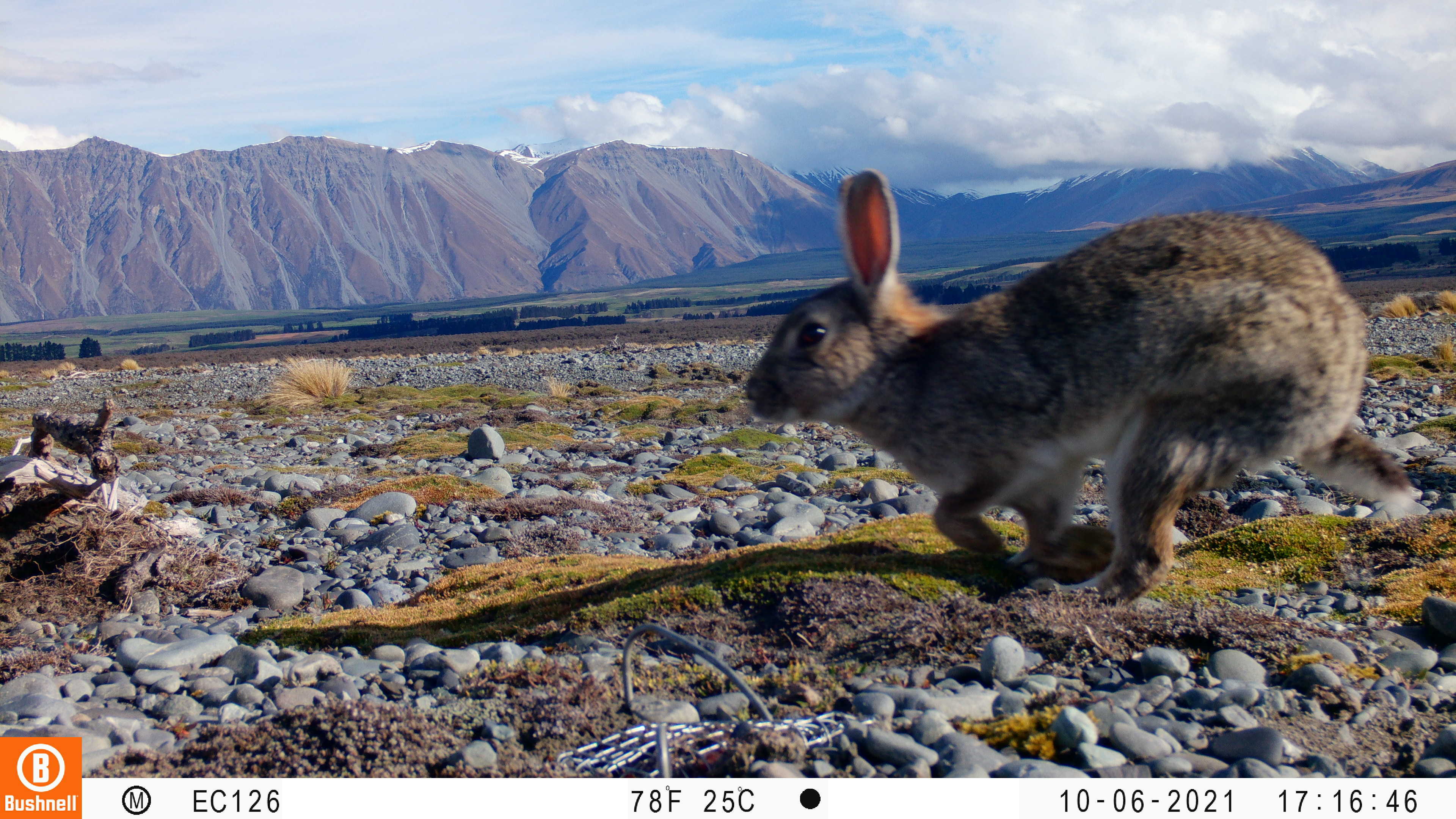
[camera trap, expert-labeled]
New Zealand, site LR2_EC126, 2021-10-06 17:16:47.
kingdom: Animalia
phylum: Chordata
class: Mammalia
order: Lagomorpha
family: Leporidae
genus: Oryctolagus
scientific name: Oryctolagus cuniculus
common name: european rabbit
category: rabbit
Rabbit (european rabbit) (Oryctolagus cuniculus).